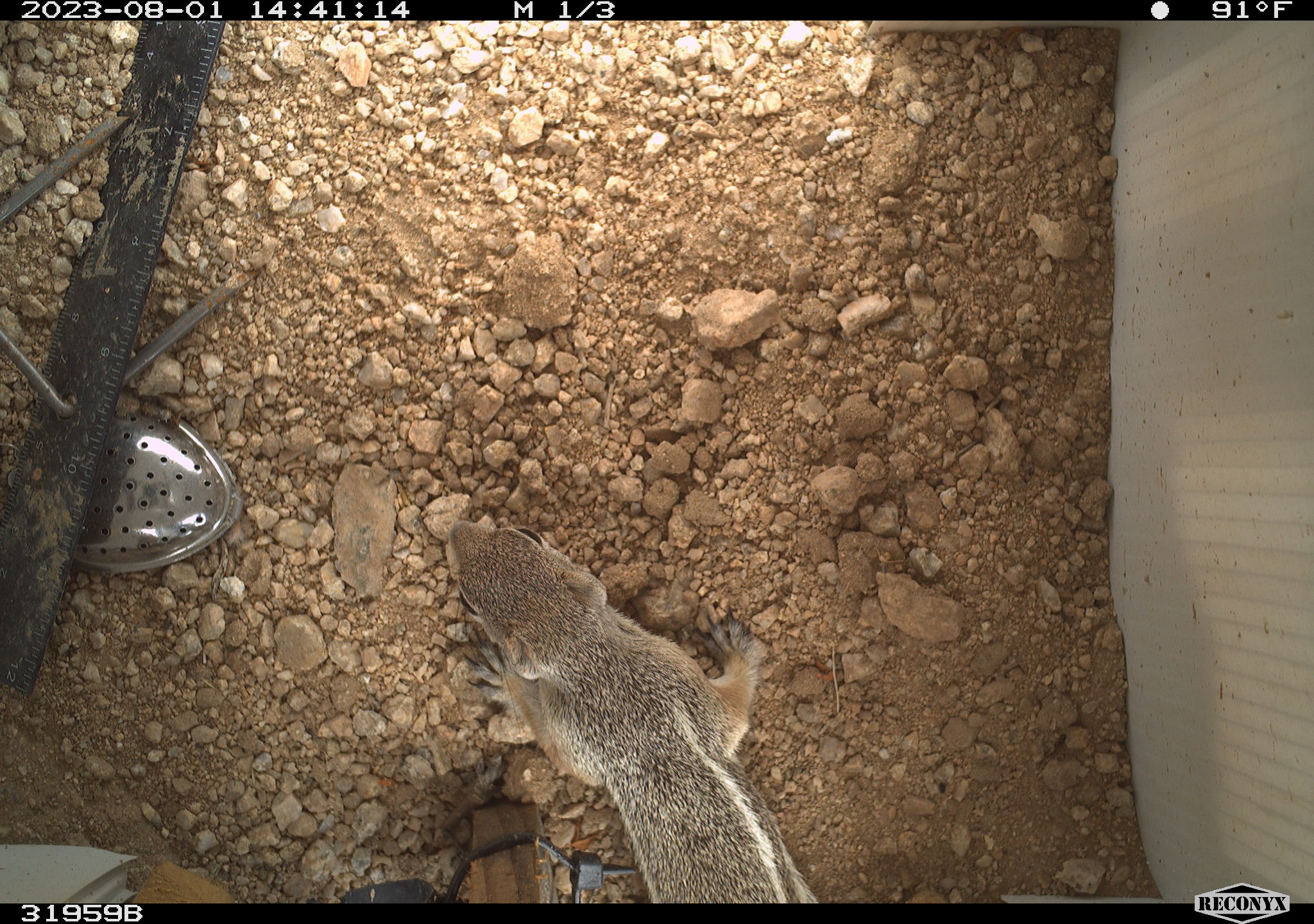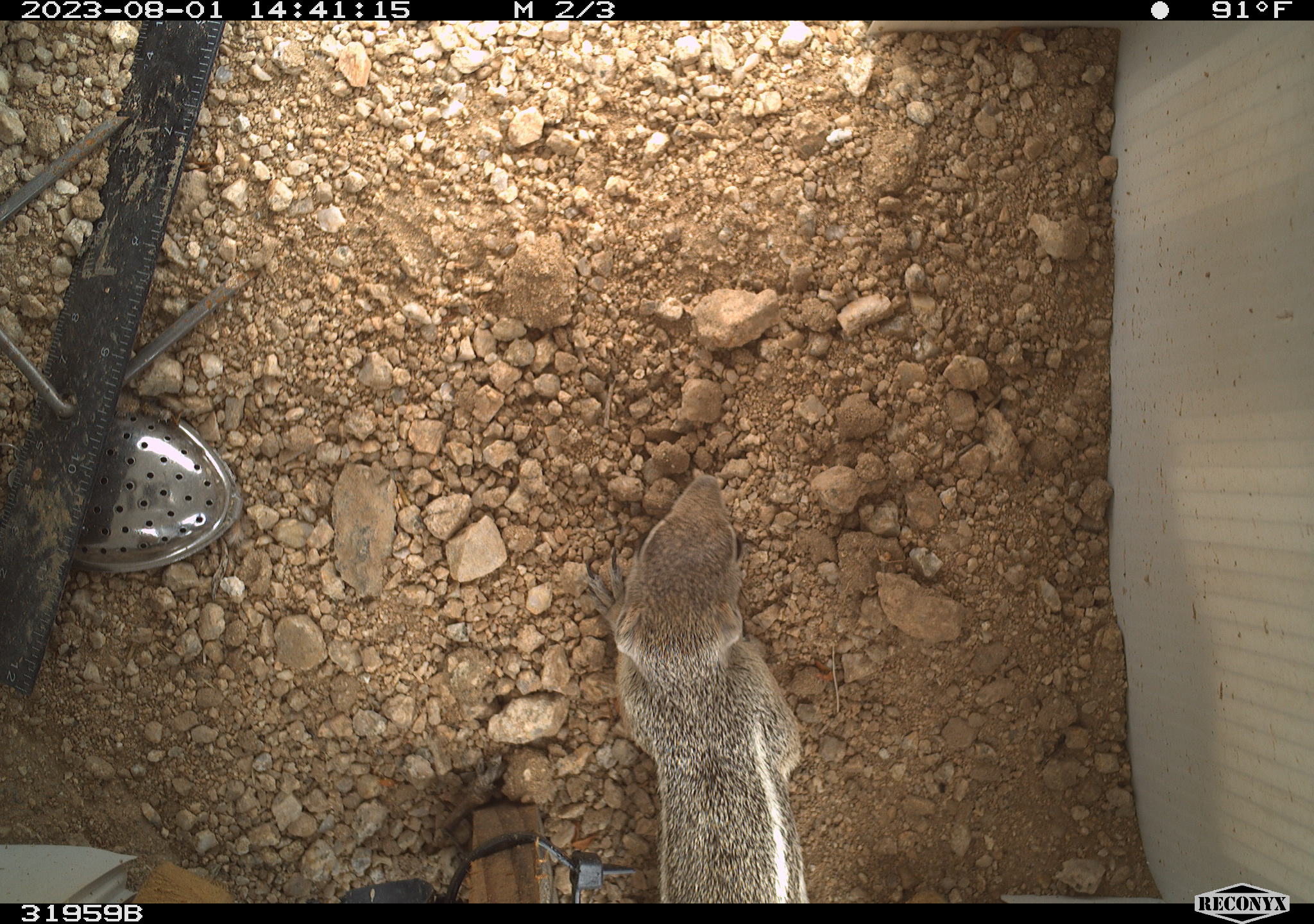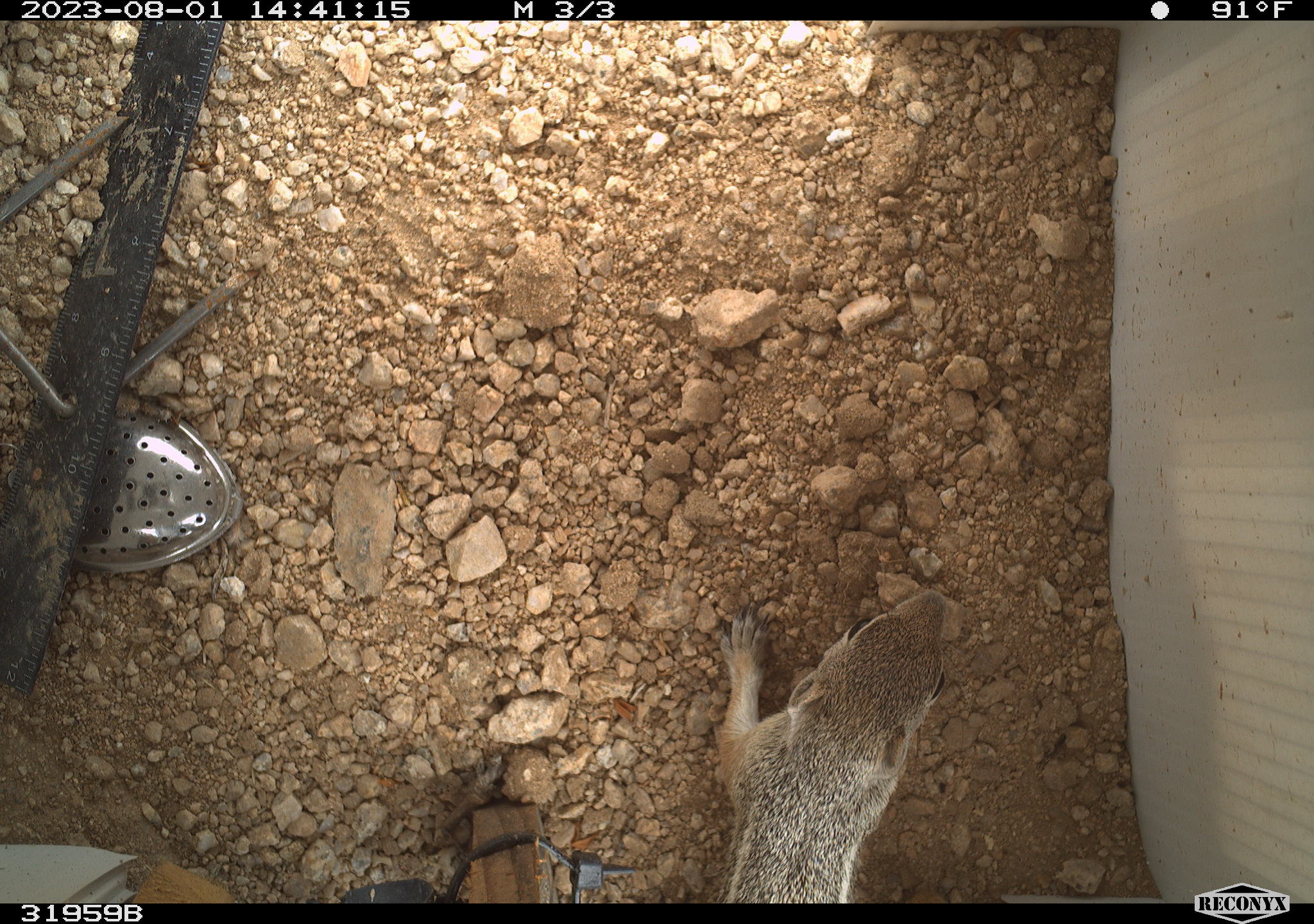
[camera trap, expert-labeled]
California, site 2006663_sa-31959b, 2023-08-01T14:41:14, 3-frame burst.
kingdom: Animalia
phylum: Chordata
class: Mammalia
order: Rodentia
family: Sciuridae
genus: Ammospermophilus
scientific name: Ammospermophilus leucurus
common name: white-tailed antelope squirrel